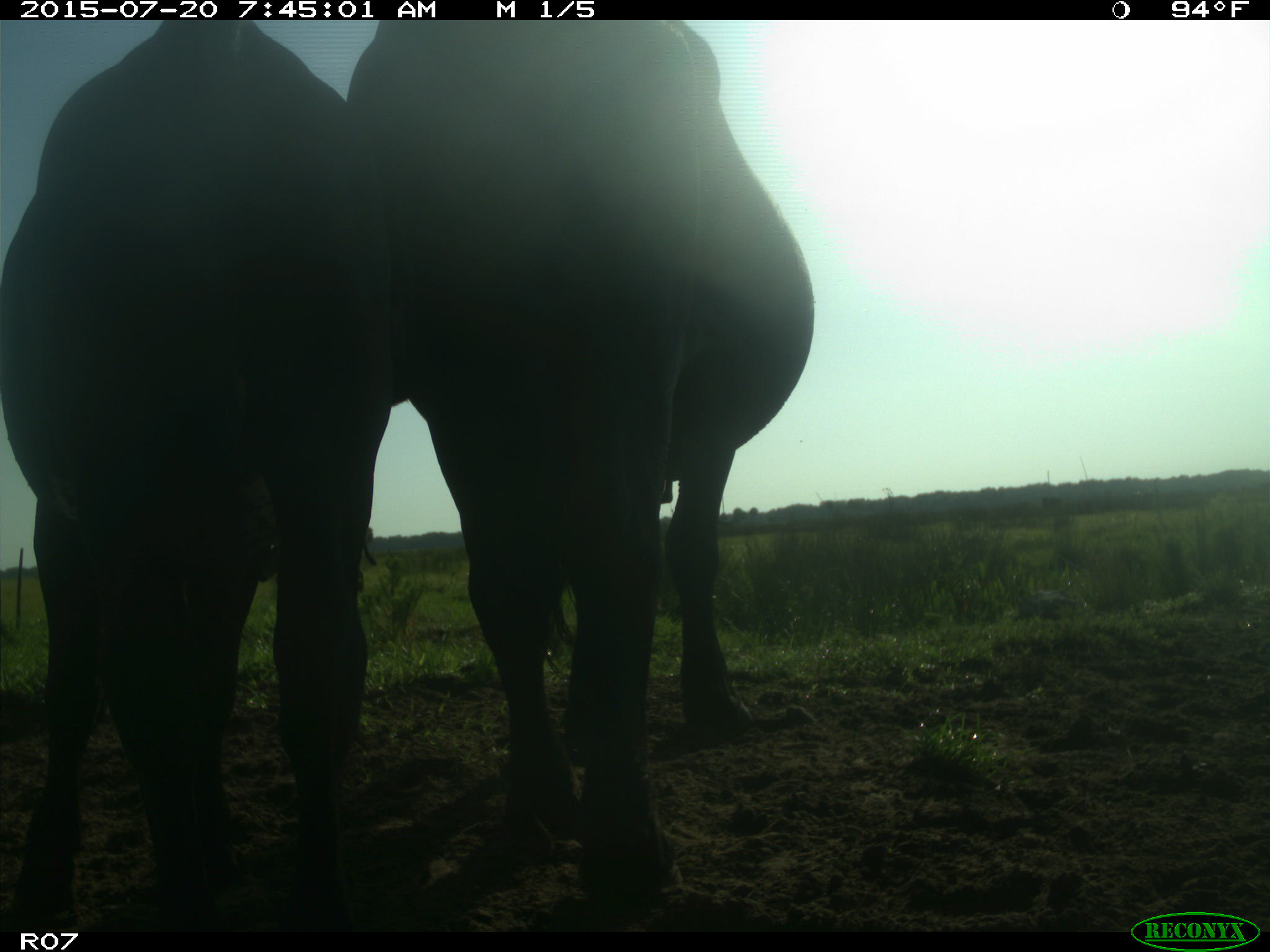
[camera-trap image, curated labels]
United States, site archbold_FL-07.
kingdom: Animalia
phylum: Chordata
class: Mammalia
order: Artiodactyla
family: Bovidae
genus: Bos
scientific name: Bos taurus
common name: domestic cow